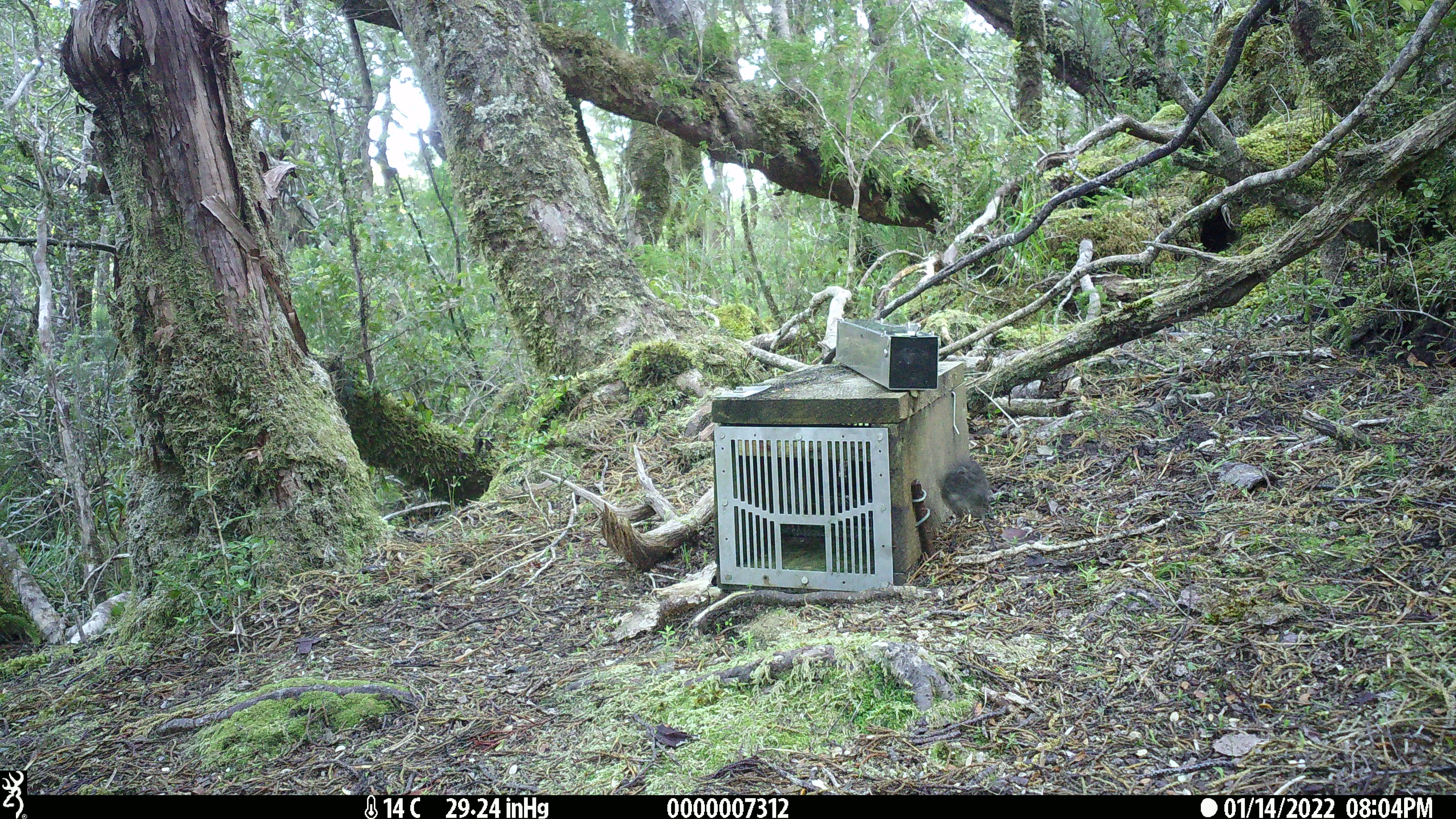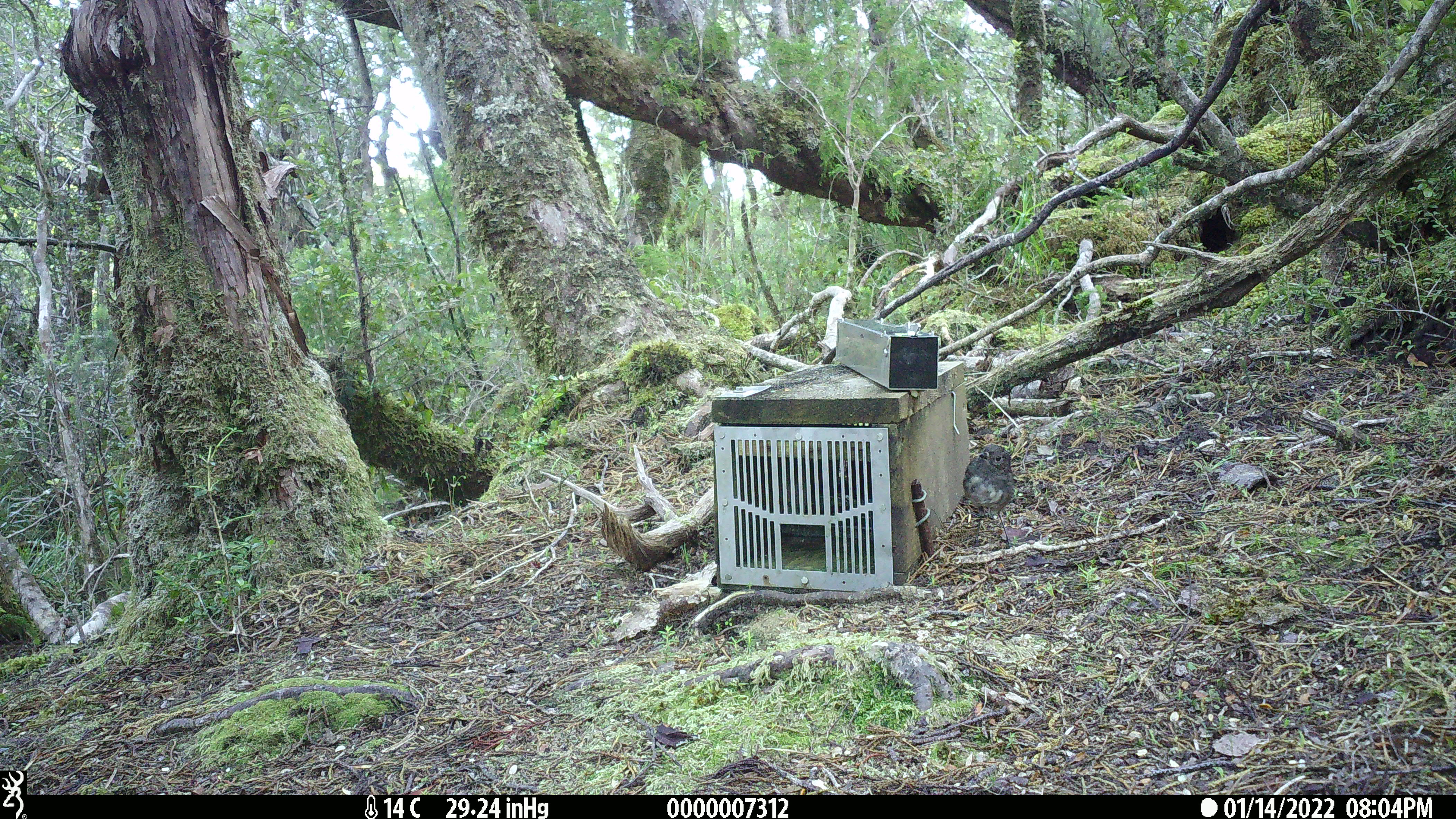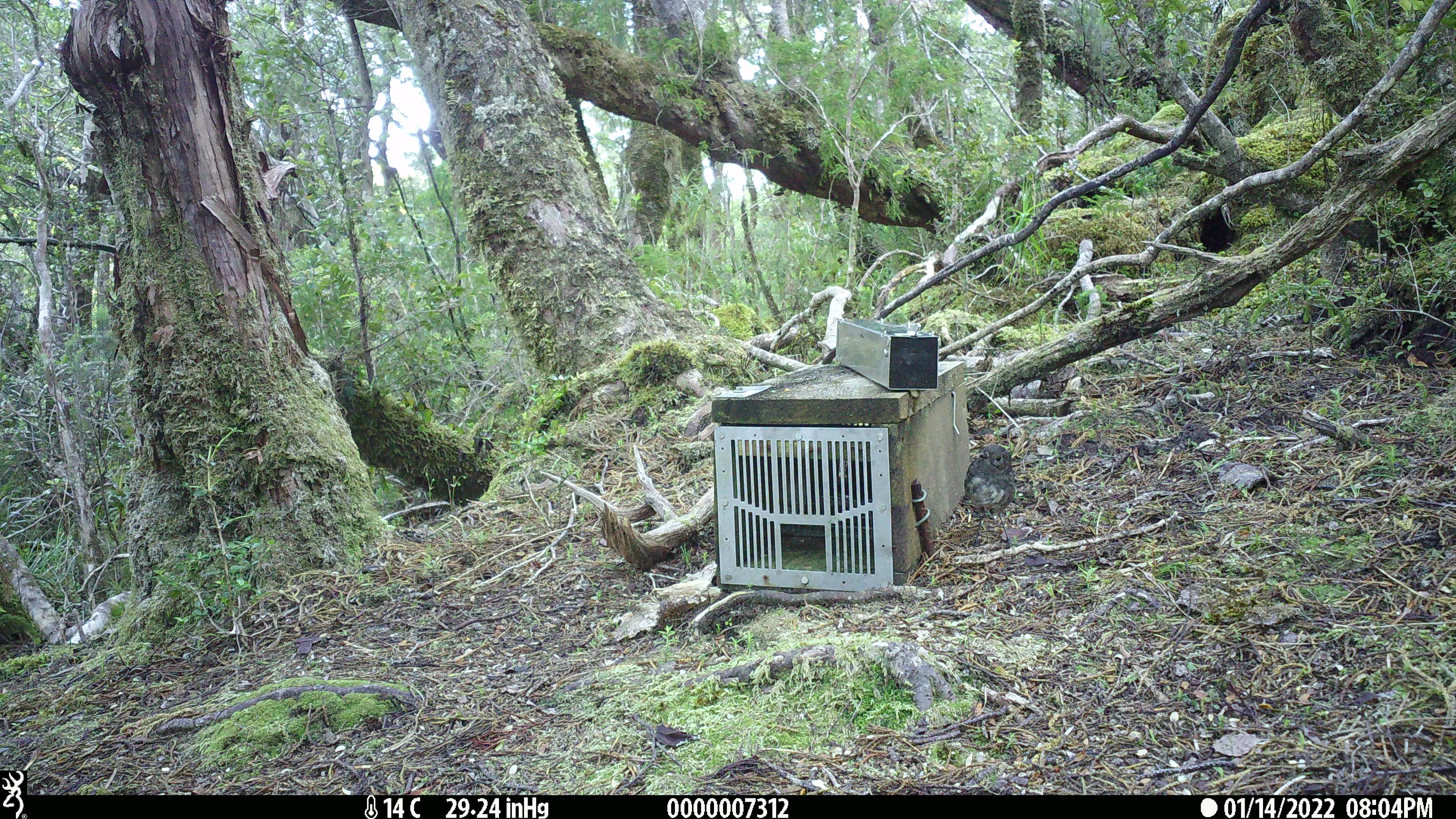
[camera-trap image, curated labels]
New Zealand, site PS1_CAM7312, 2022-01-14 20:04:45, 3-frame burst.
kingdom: Animalia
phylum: Chordata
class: Aves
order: Passeriformes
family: Petroicidae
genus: Petroica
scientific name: Petroica australis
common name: new zealand robin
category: robin